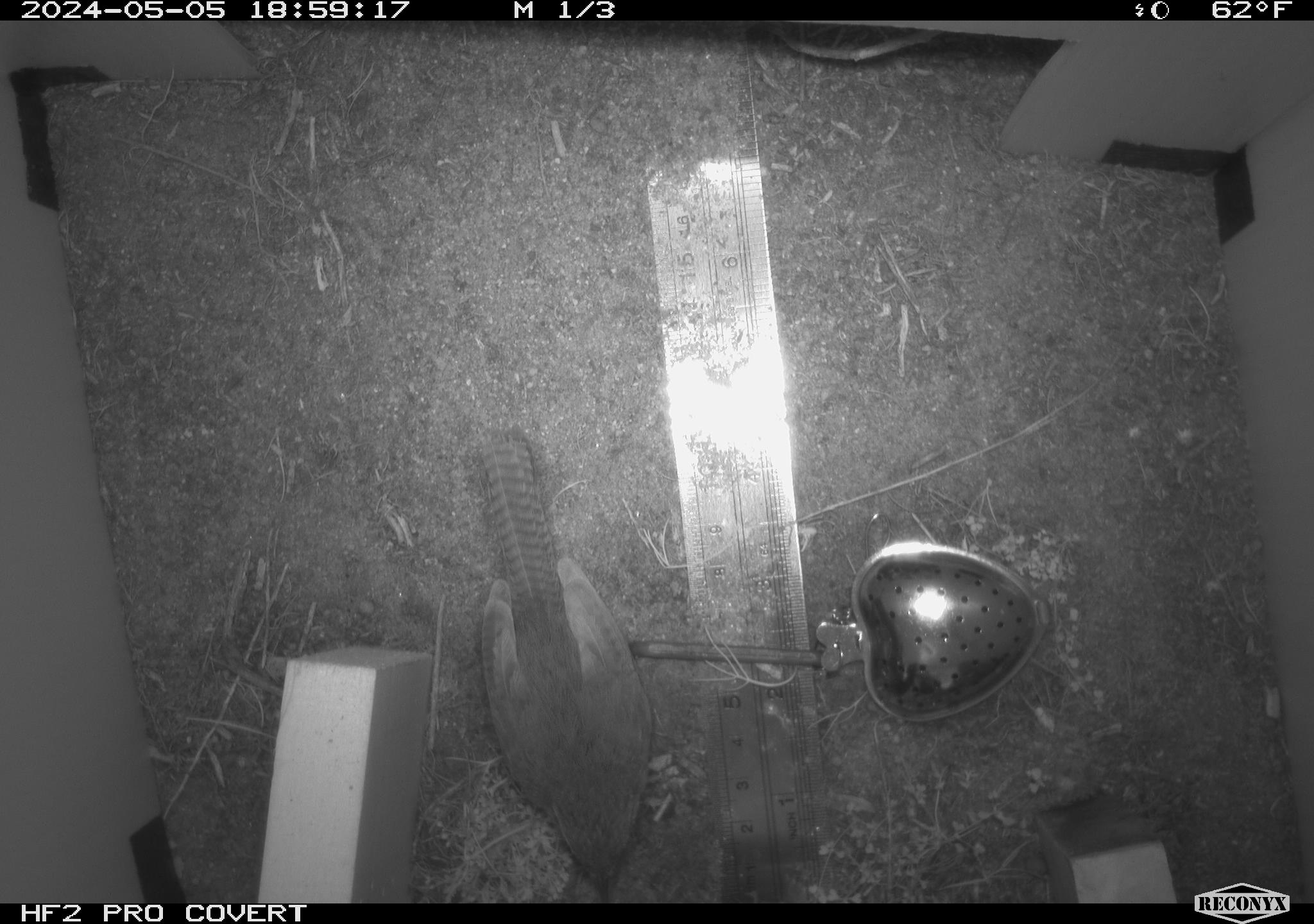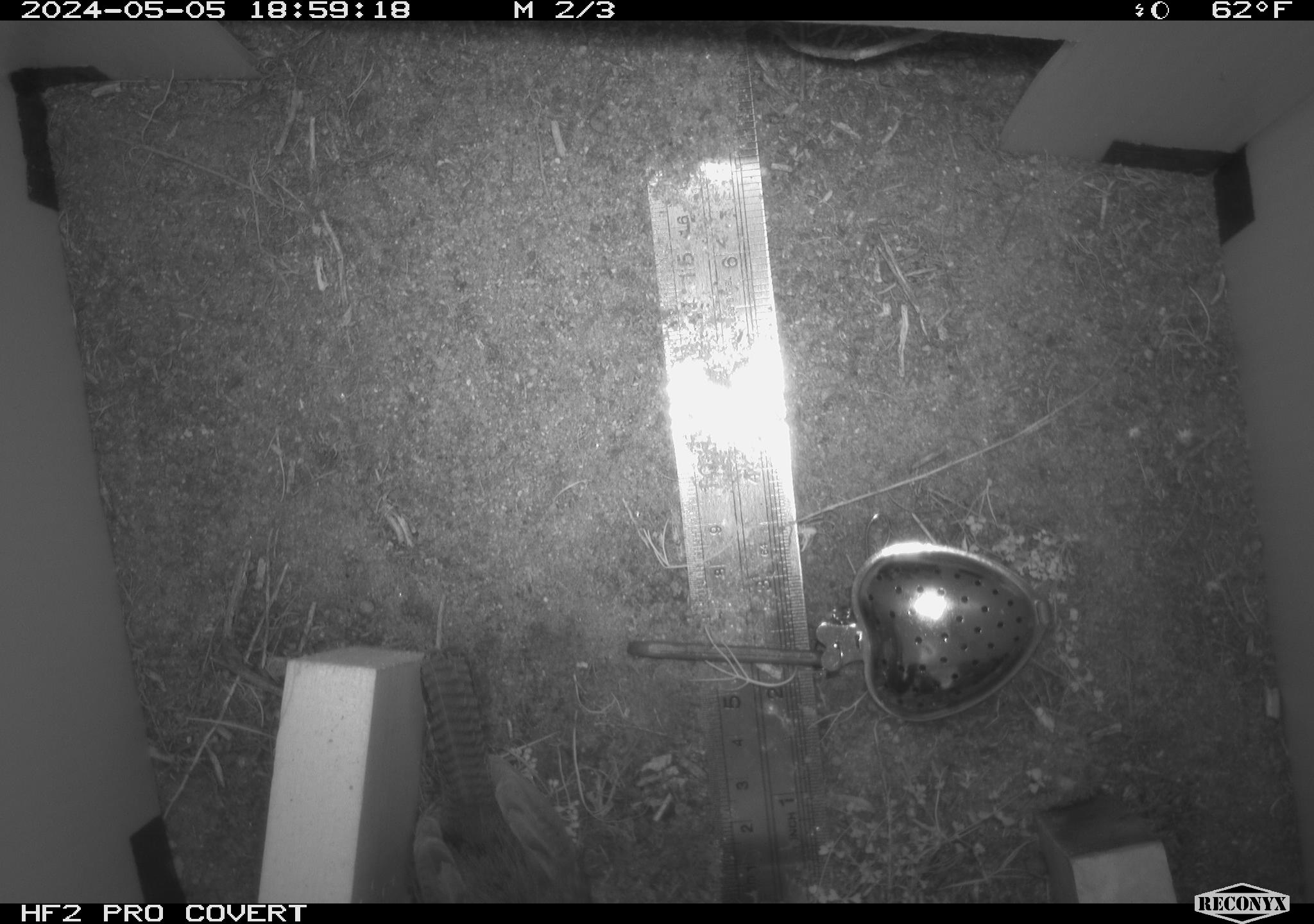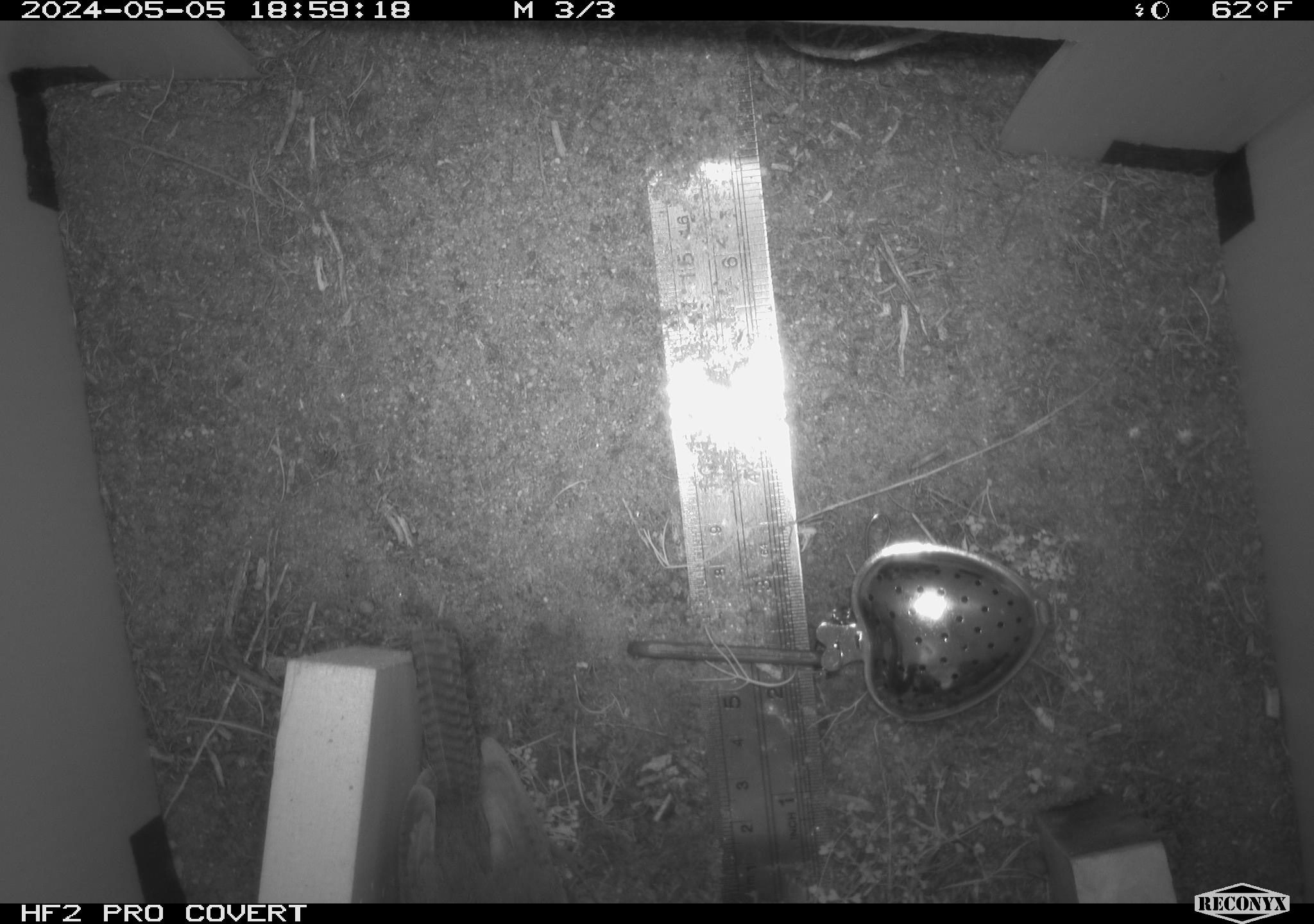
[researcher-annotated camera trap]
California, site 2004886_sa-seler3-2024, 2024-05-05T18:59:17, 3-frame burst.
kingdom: Animalia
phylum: Chordata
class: Aves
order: Passeriformes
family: Troglodytidae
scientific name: Troglodytidae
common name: wren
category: troglodytidae family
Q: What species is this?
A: Troglodytidae family (wren) (Troglodytidae).